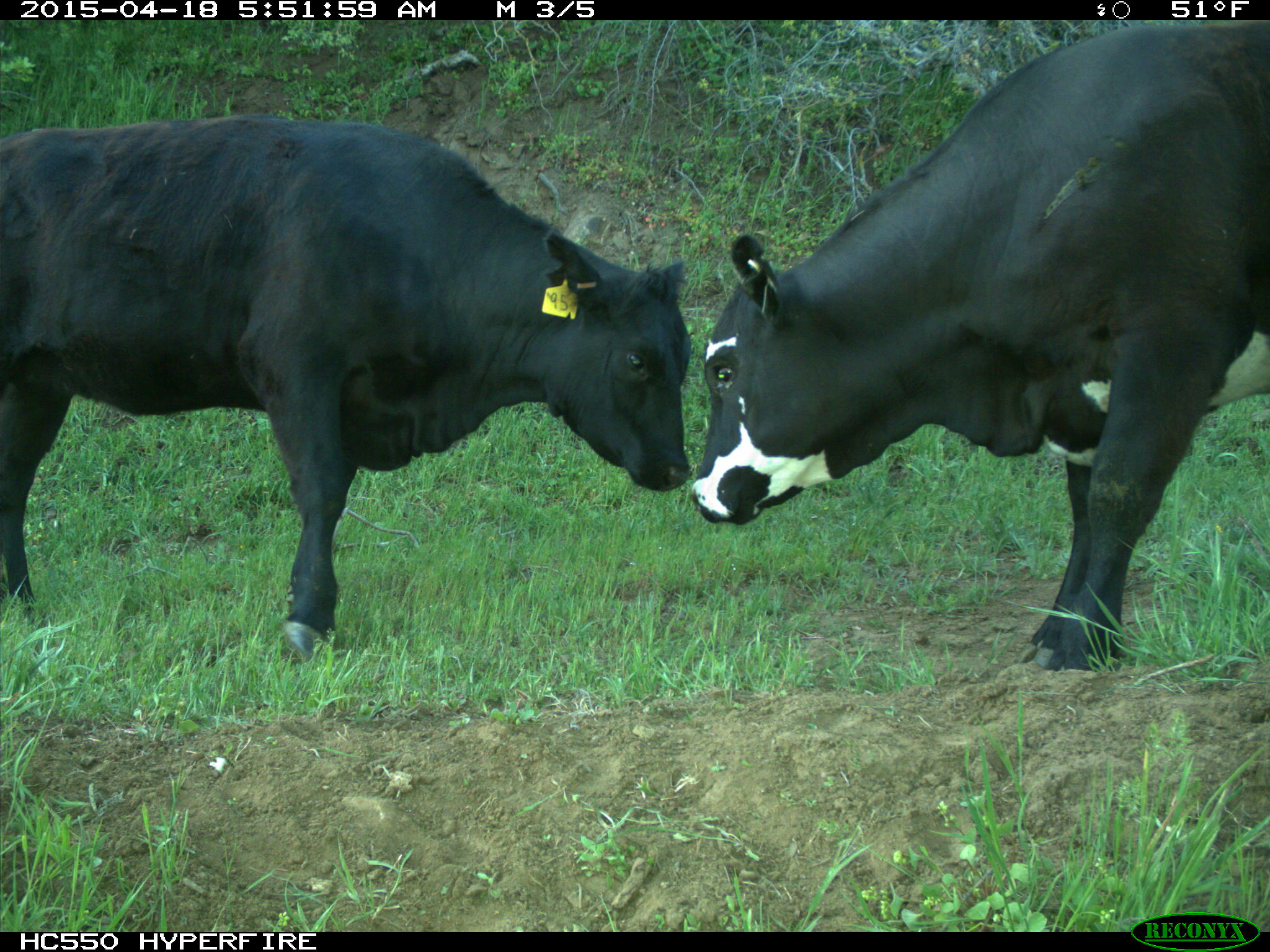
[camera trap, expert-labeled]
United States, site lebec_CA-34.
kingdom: Animalia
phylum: Chordata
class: Mammalia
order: Artiodactyla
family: Bovidae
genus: Bos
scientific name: Bos taurus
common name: domestic cow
Bos taurus (domestic cow).